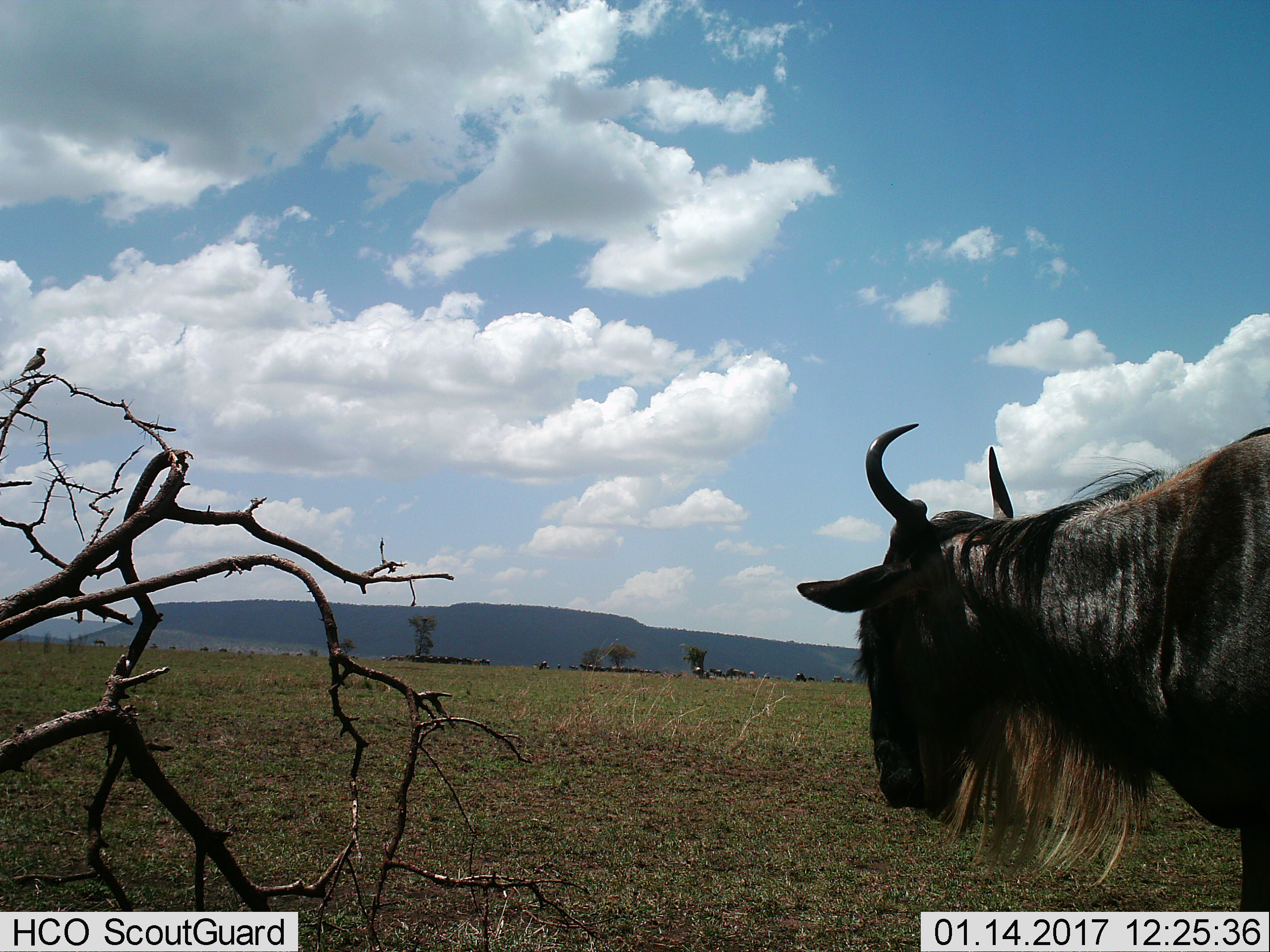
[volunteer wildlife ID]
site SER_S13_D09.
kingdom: Animalia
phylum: Chordata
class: Mammalia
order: Artiodactyla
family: Bovidae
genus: Connochaetes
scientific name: Connochaetes taurinus taurinus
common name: blue wildebeest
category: wildebeestblue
Wildebeestblue (blue wildebeest) (Connochaetes taurinus taurinus), count 11-50. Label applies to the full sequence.